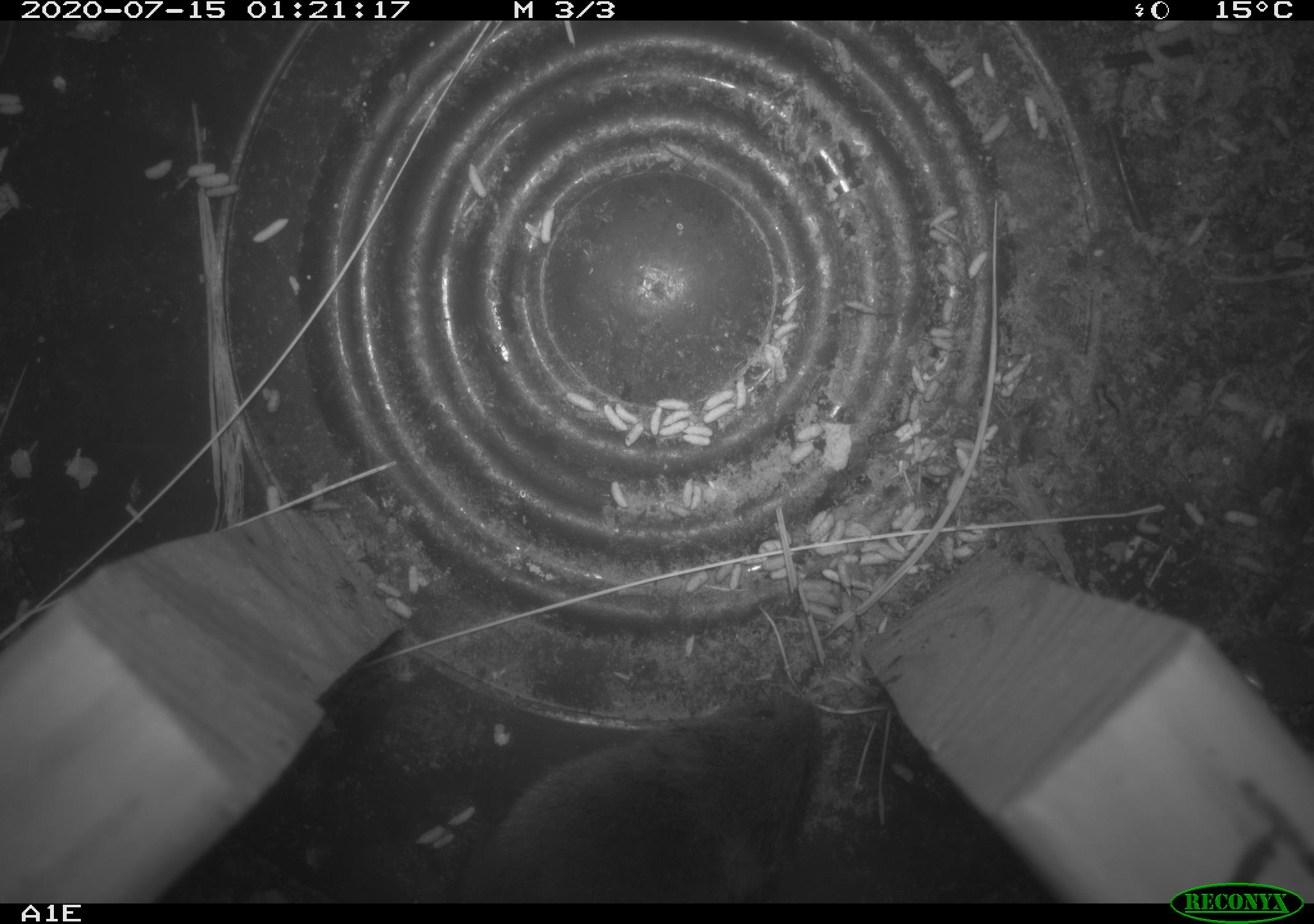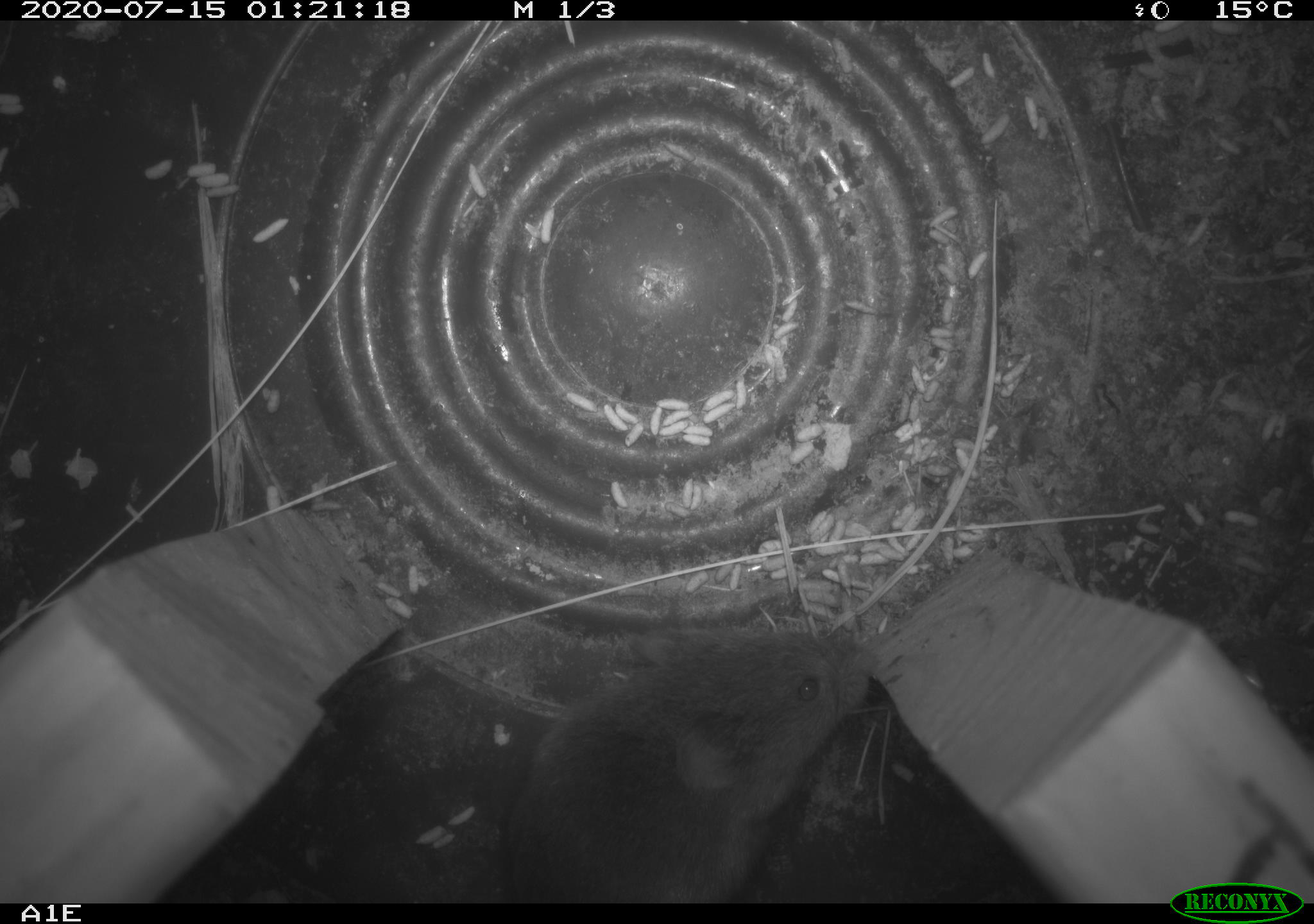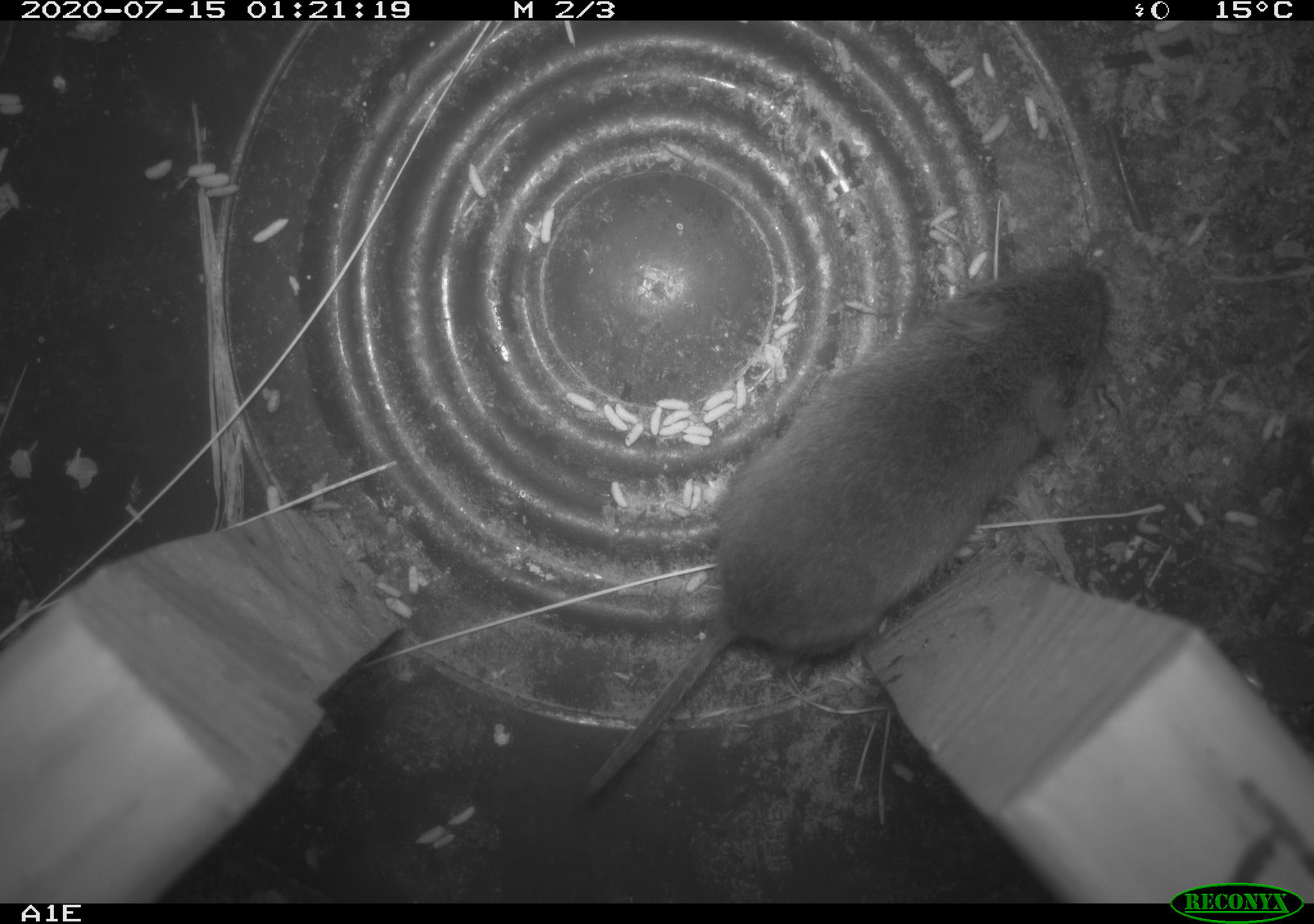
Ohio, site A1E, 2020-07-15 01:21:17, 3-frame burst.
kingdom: Animalia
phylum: Chordata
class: Mammalia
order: Rodentia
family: Cricetidae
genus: Microtus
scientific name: Microtus pennsylvanicus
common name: meadow vole